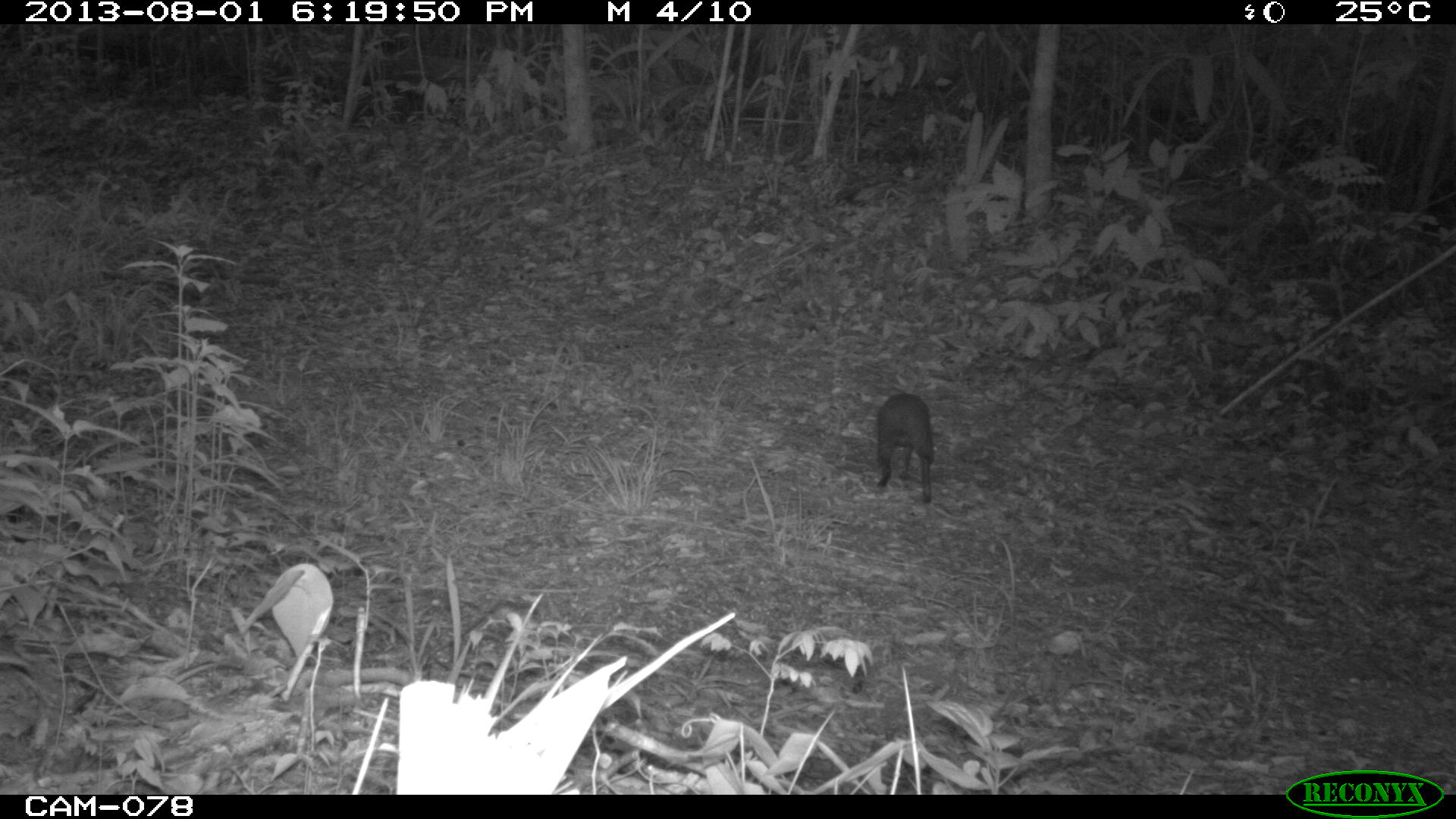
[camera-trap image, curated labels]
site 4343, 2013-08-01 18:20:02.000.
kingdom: Animalia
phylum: Chordata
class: Mammalia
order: Rodentia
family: Dasyproctidae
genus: Dasyprocta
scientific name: Dasyprocta punctata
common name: central american agouti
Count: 1.